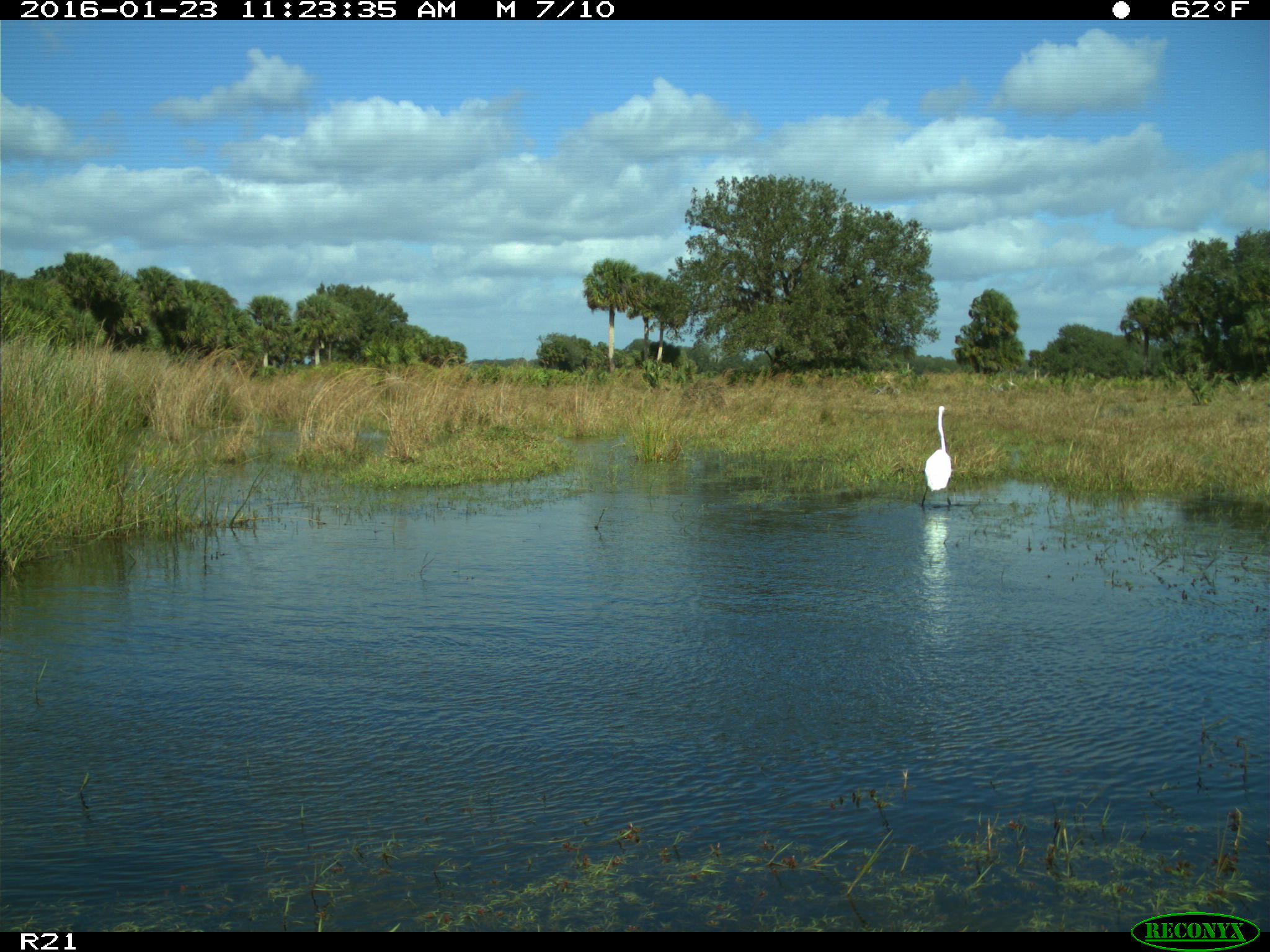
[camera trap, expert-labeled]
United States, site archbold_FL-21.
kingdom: Animalia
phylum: Chordata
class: Aves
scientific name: Aves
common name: birds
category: unidentified bird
Unidentified bird (birds) (Aves).